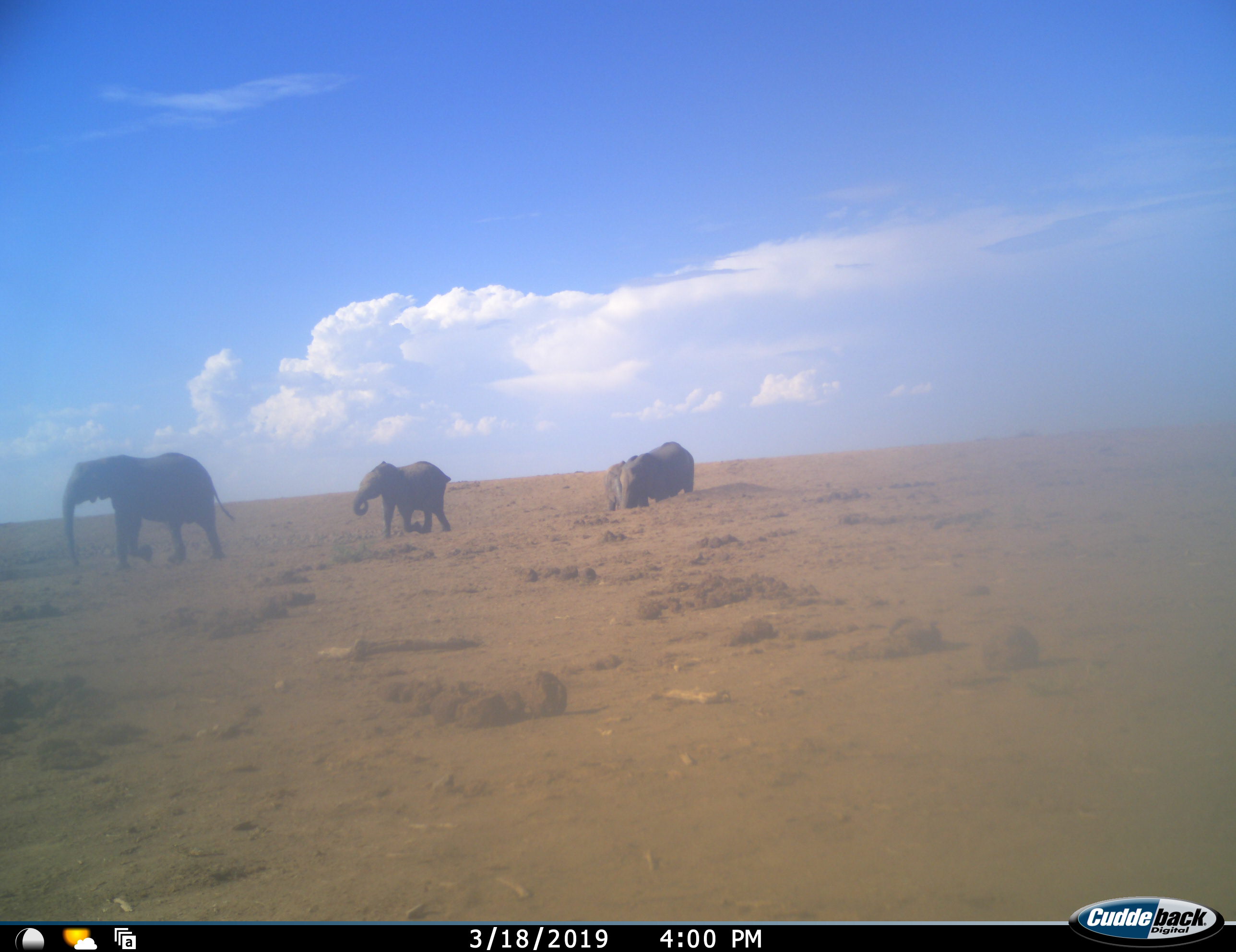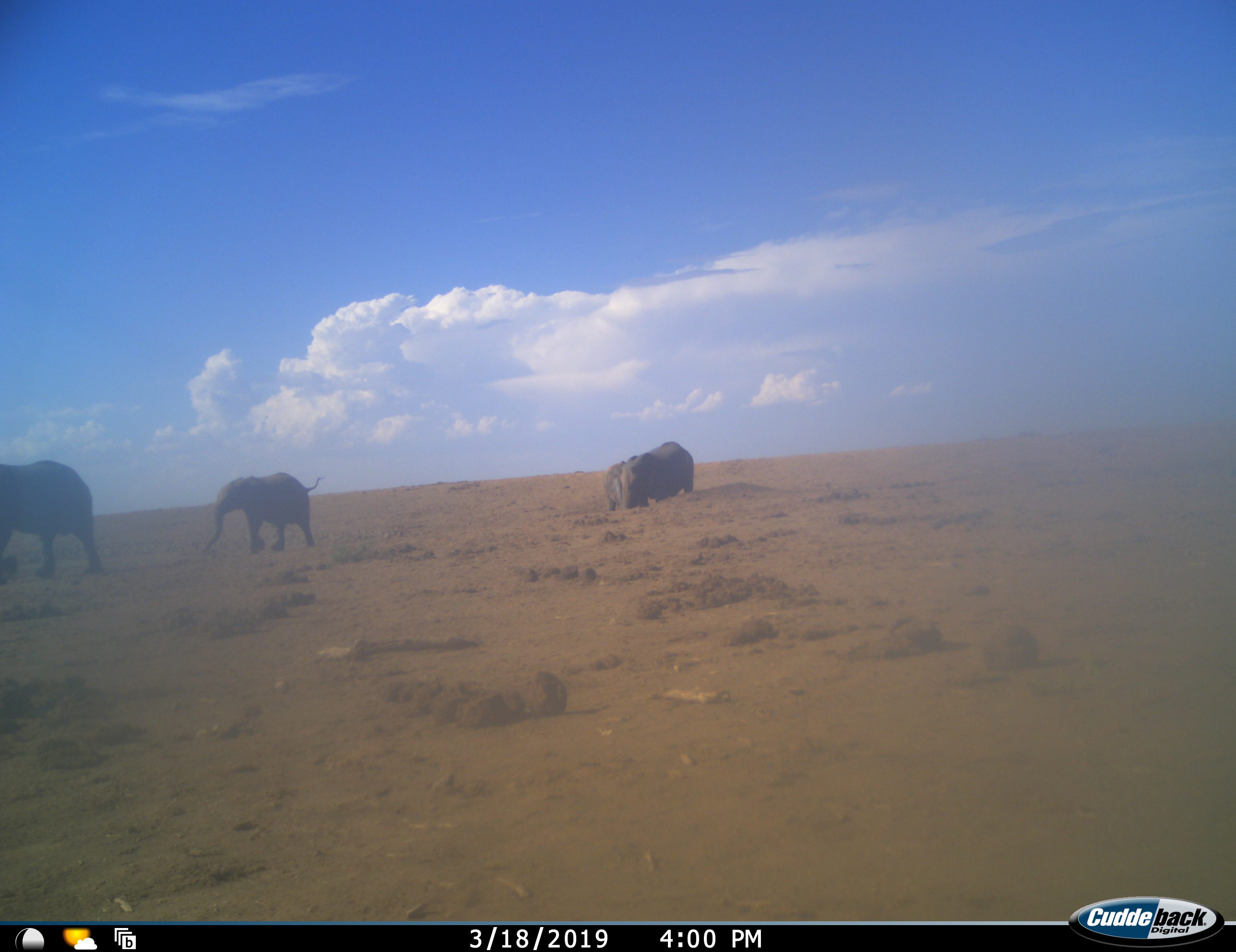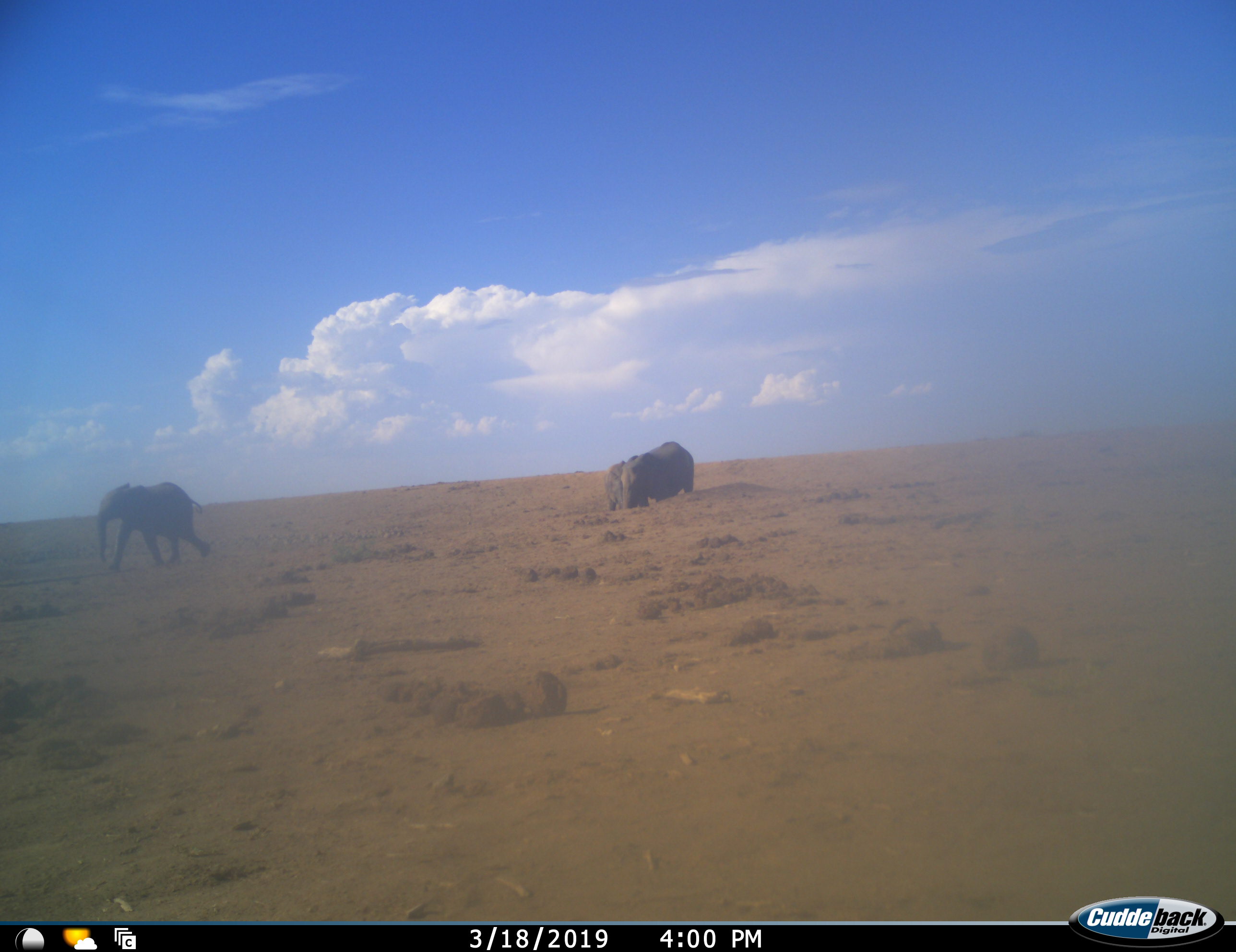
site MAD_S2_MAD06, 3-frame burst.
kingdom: Animalia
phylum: Chordata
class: Mammalia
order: Proboscidea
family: Elephantidae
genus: Loxodonta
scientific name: Loxodonta africana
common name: african bush elephant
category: elephant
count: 4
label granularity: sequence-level